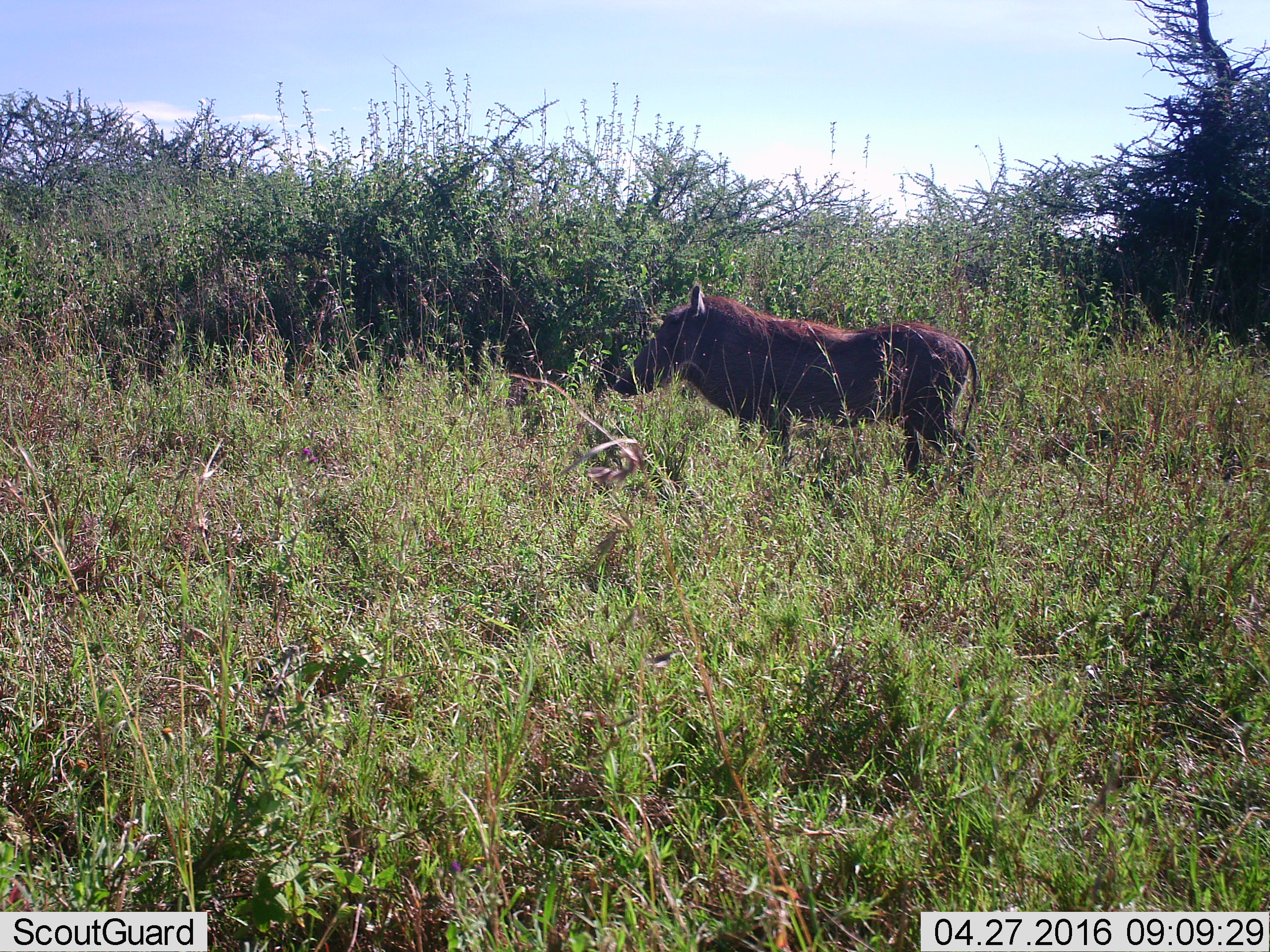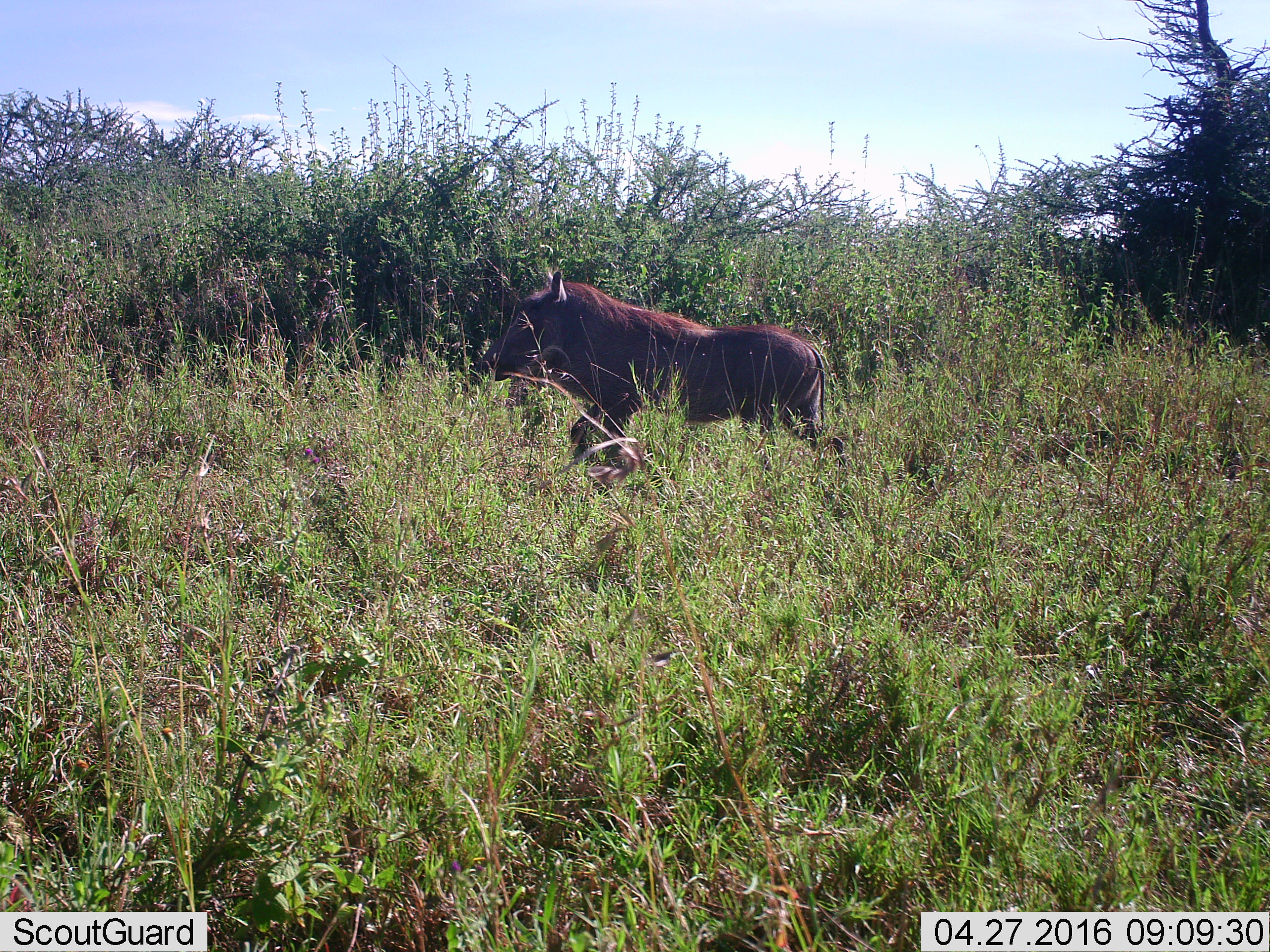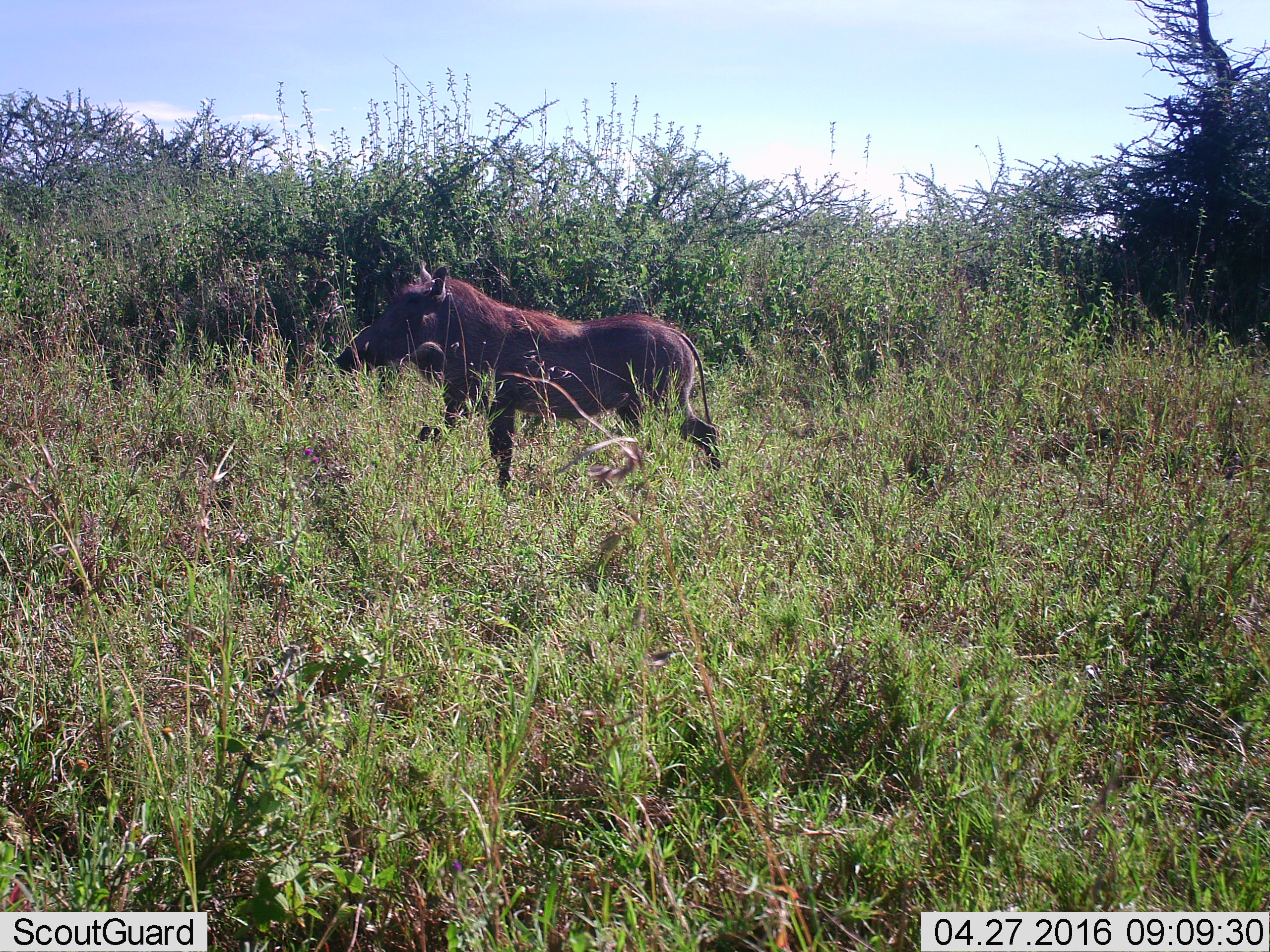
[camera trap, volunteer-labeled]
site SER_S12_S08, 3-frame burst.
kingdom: Animalia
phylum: Chordata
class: Mammalia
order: Artiodactyla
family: Suidae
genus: Phacochoerus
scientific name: Phacochoerus africanus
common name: warthog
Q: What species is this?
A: Warthog (Phacochoerus africanus).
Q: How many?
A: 1.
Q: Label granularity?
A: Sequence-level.